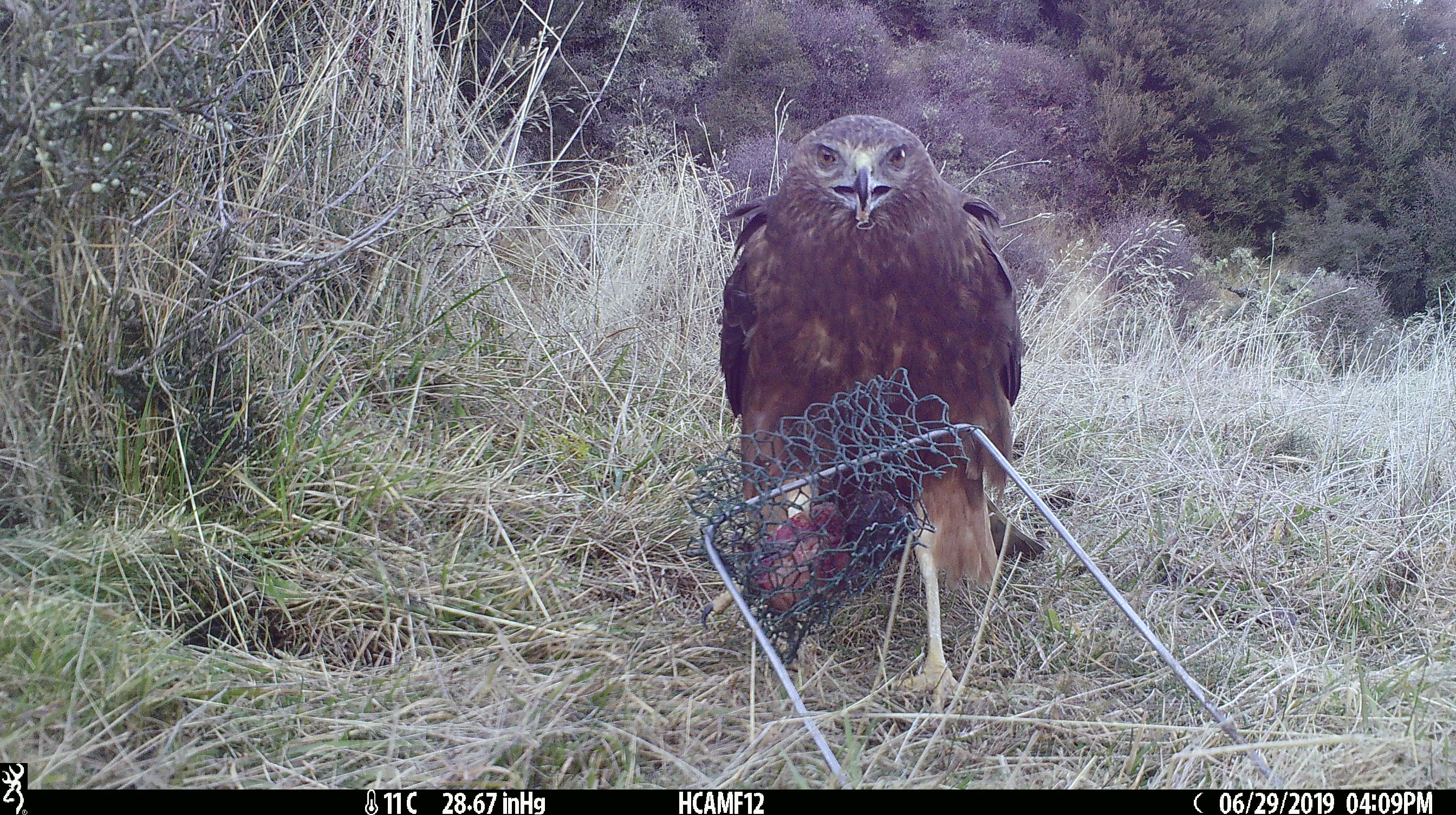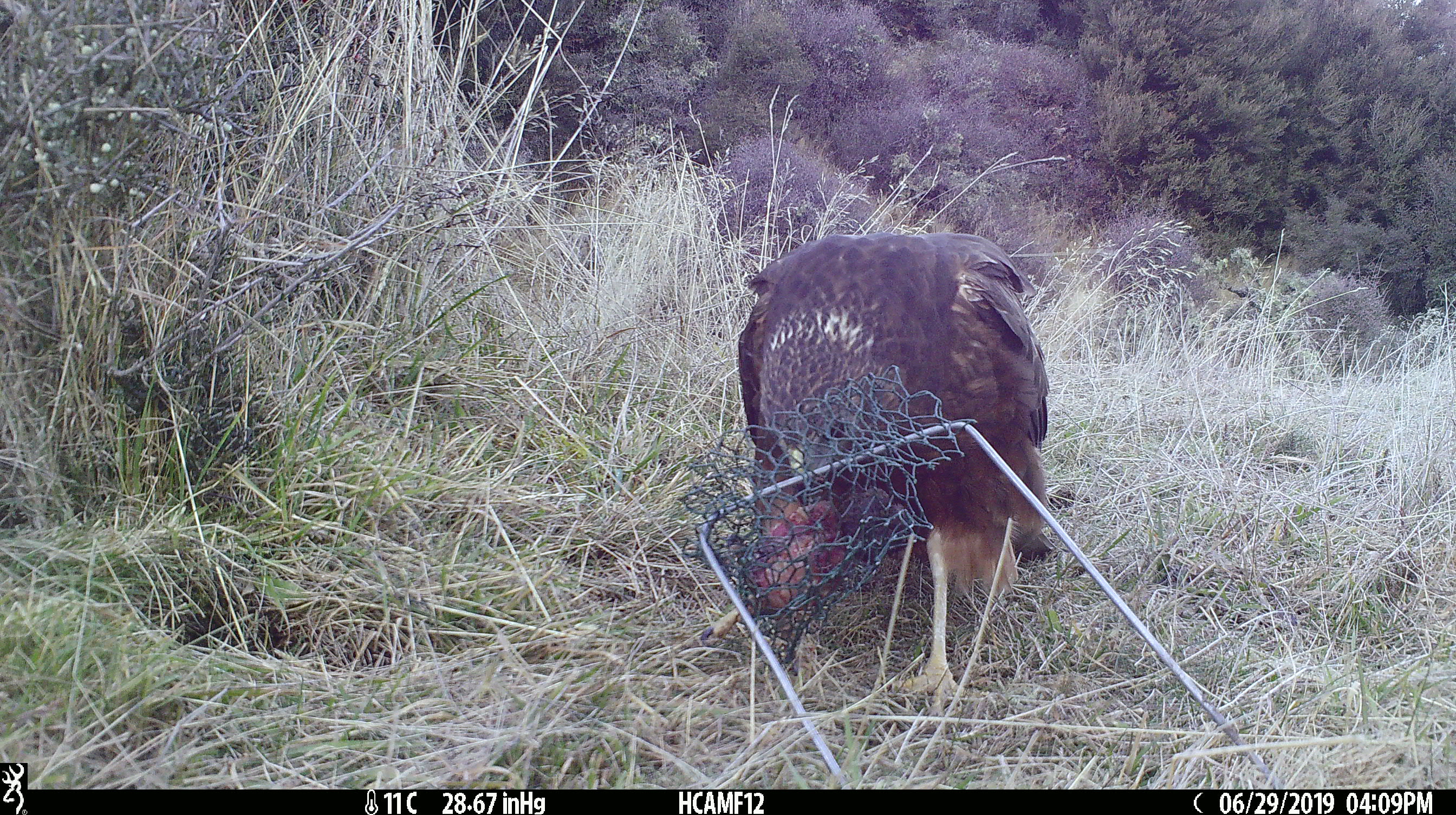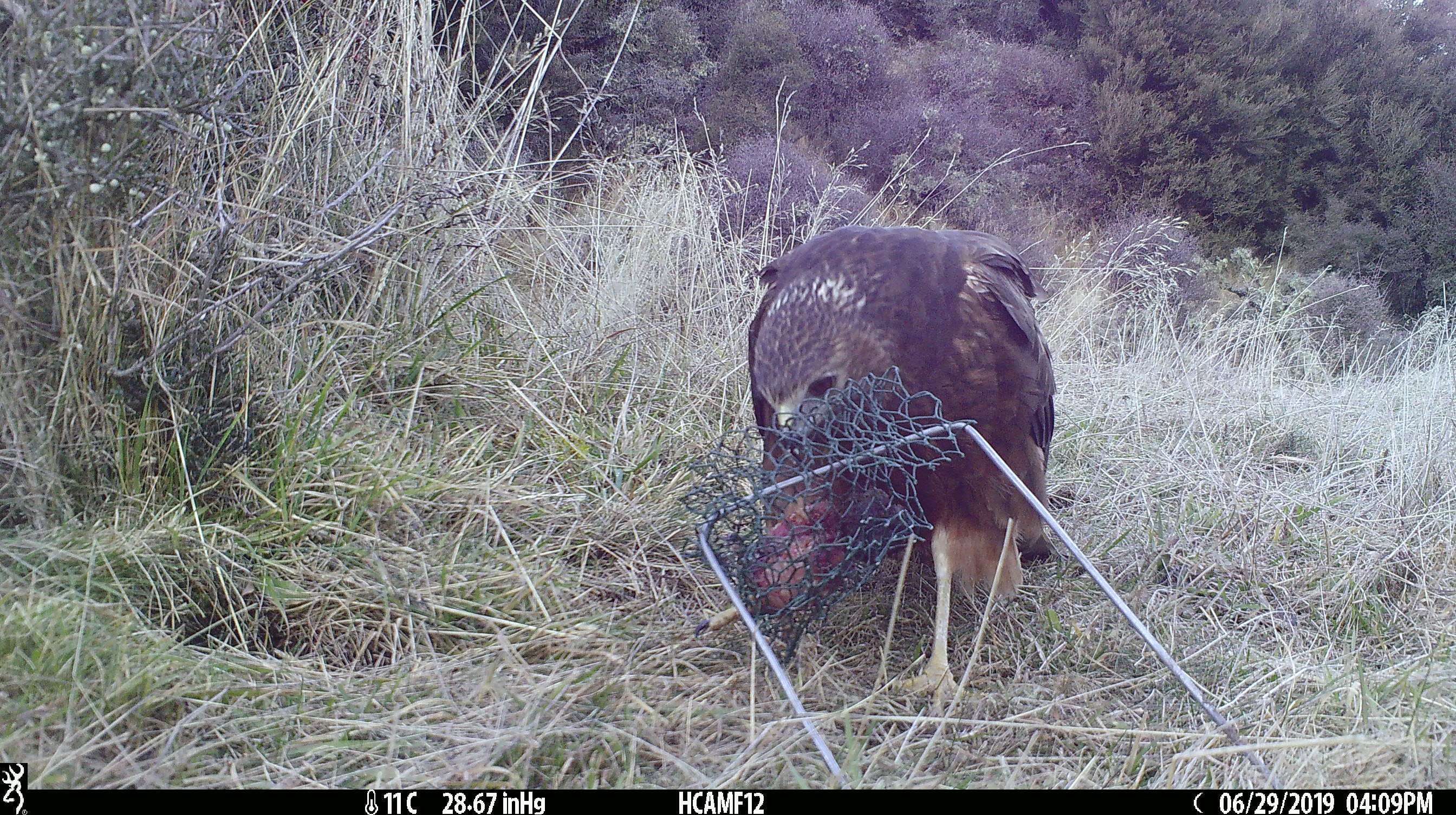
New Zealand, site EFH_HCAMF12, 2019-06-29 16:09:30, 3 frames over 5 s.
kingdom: Animalia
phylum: Chordata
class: Aves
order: Accipitriformes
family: Accipitridae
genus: Circus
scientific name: Circus approximans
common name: swamp harrier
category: harrier